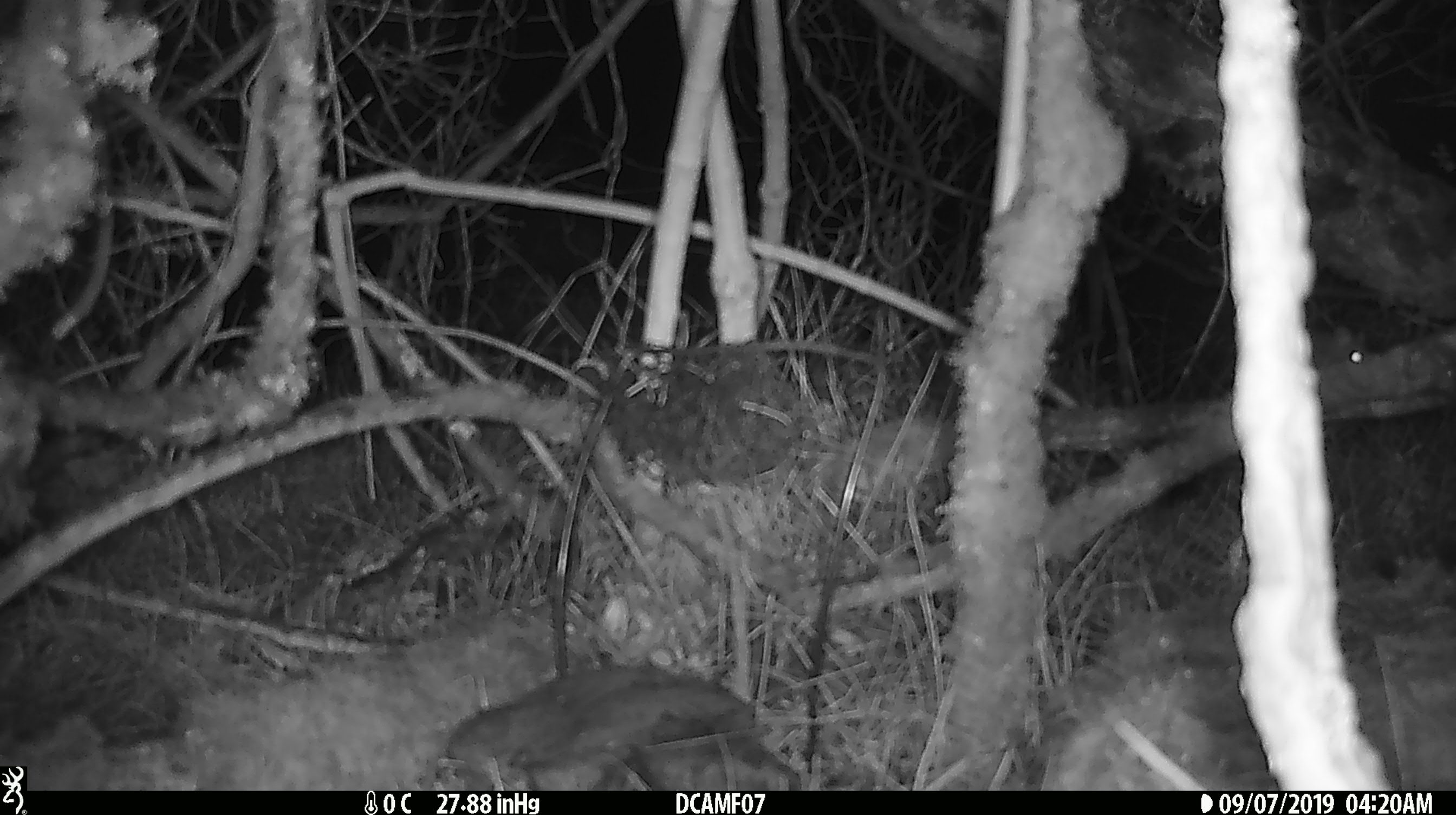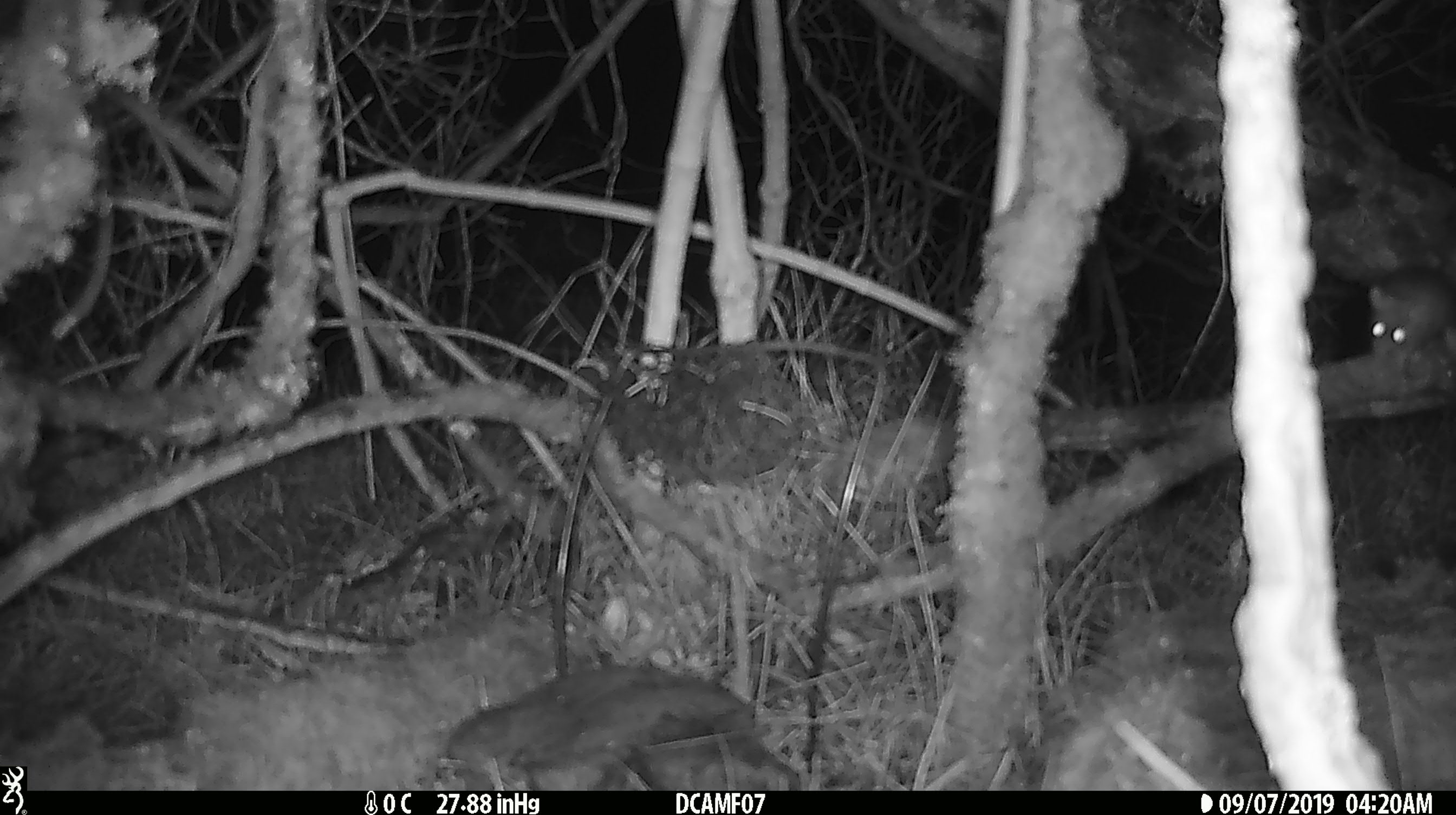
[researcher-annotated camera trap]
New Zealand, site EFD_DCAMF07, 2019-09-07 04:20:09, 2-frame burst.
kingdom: Animalia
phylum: Chordata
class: Mammalia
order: Rodentia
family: Muridae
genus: Mus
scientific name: Mus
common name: mouse